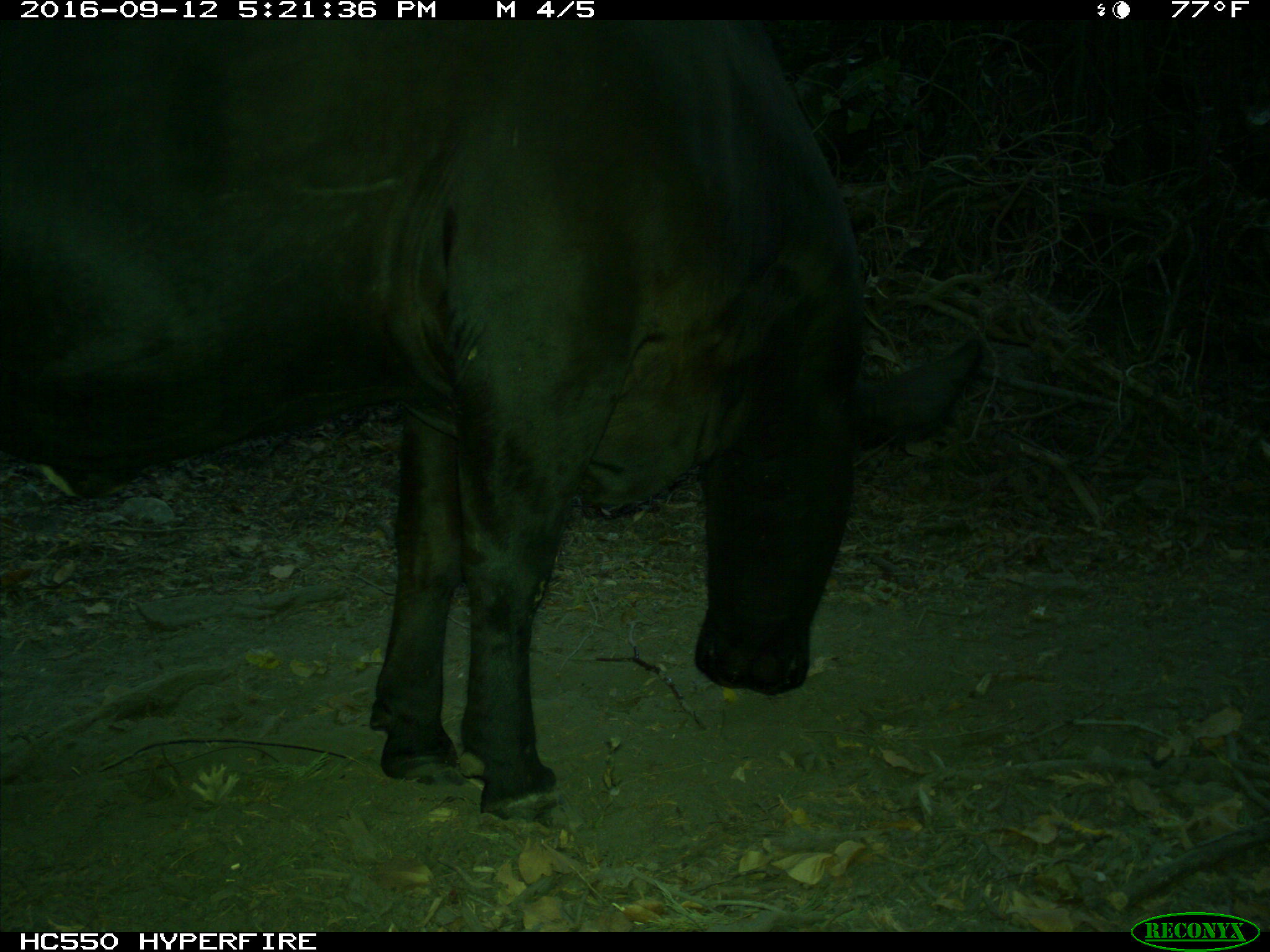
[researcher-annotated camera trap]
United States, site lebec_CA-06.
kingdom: Animalia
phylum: Chordata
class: Mammalia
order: Artiodactyla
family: Bovidae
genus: Bos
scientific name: Bos taurus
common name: domestic cow